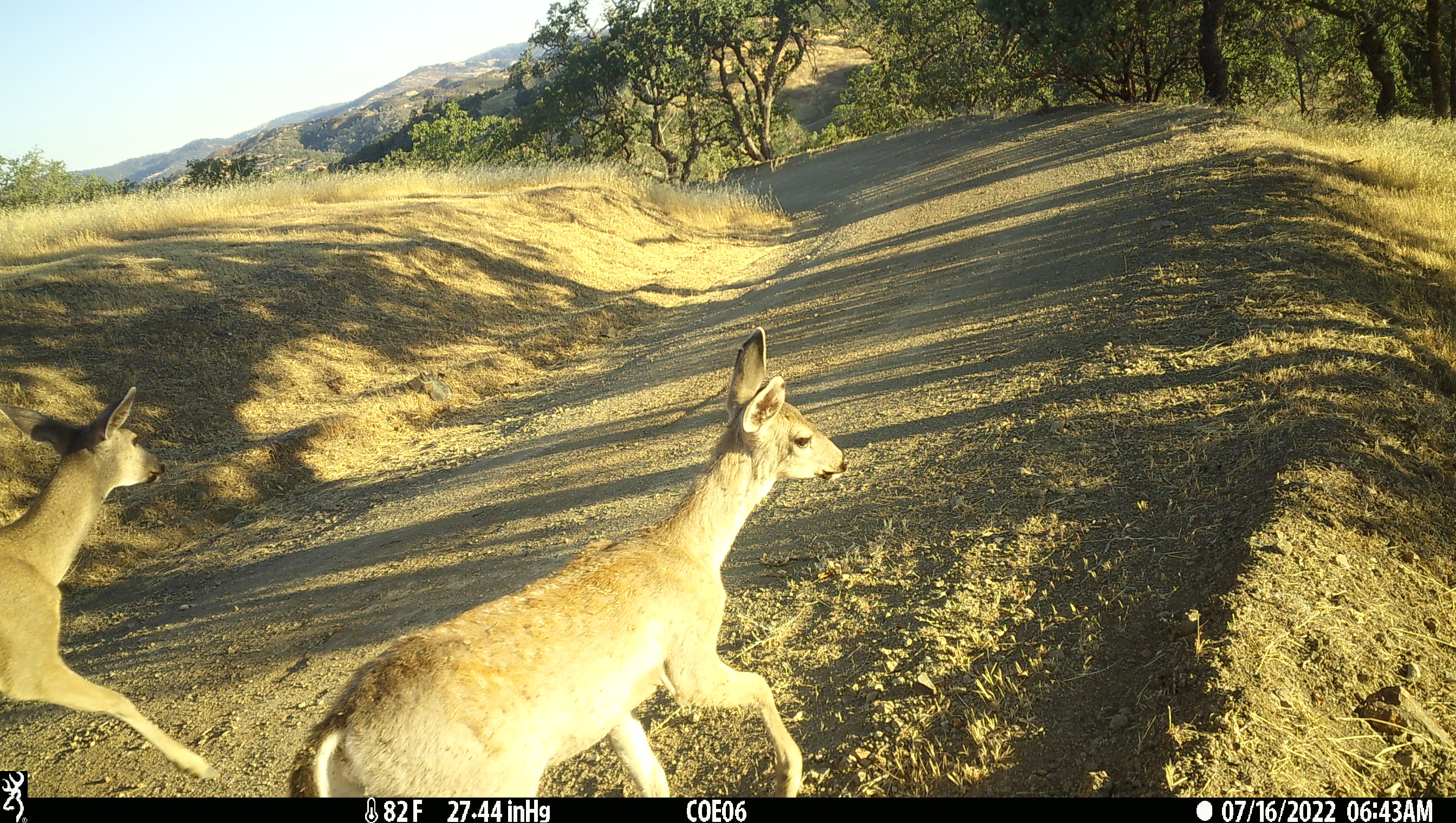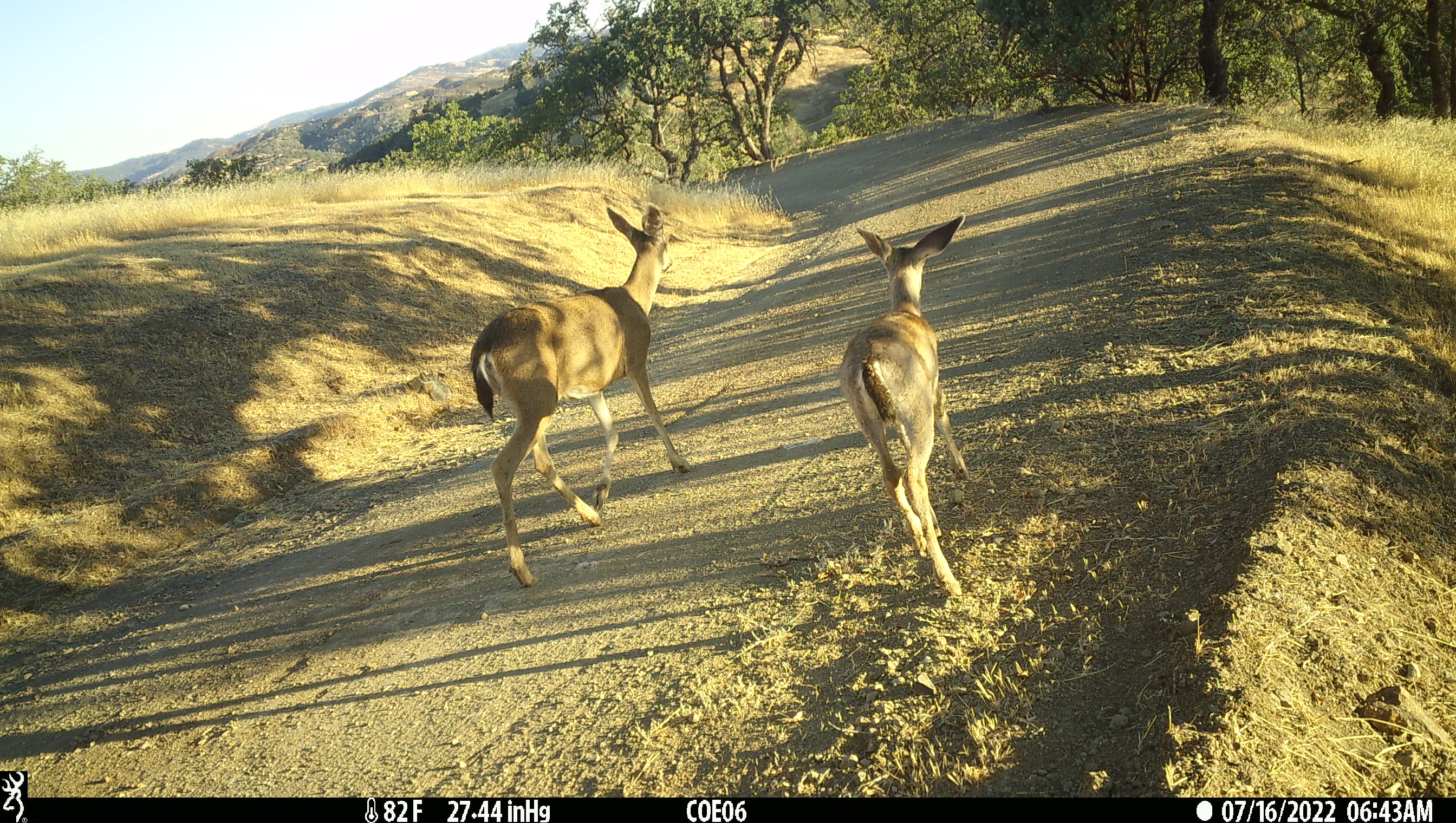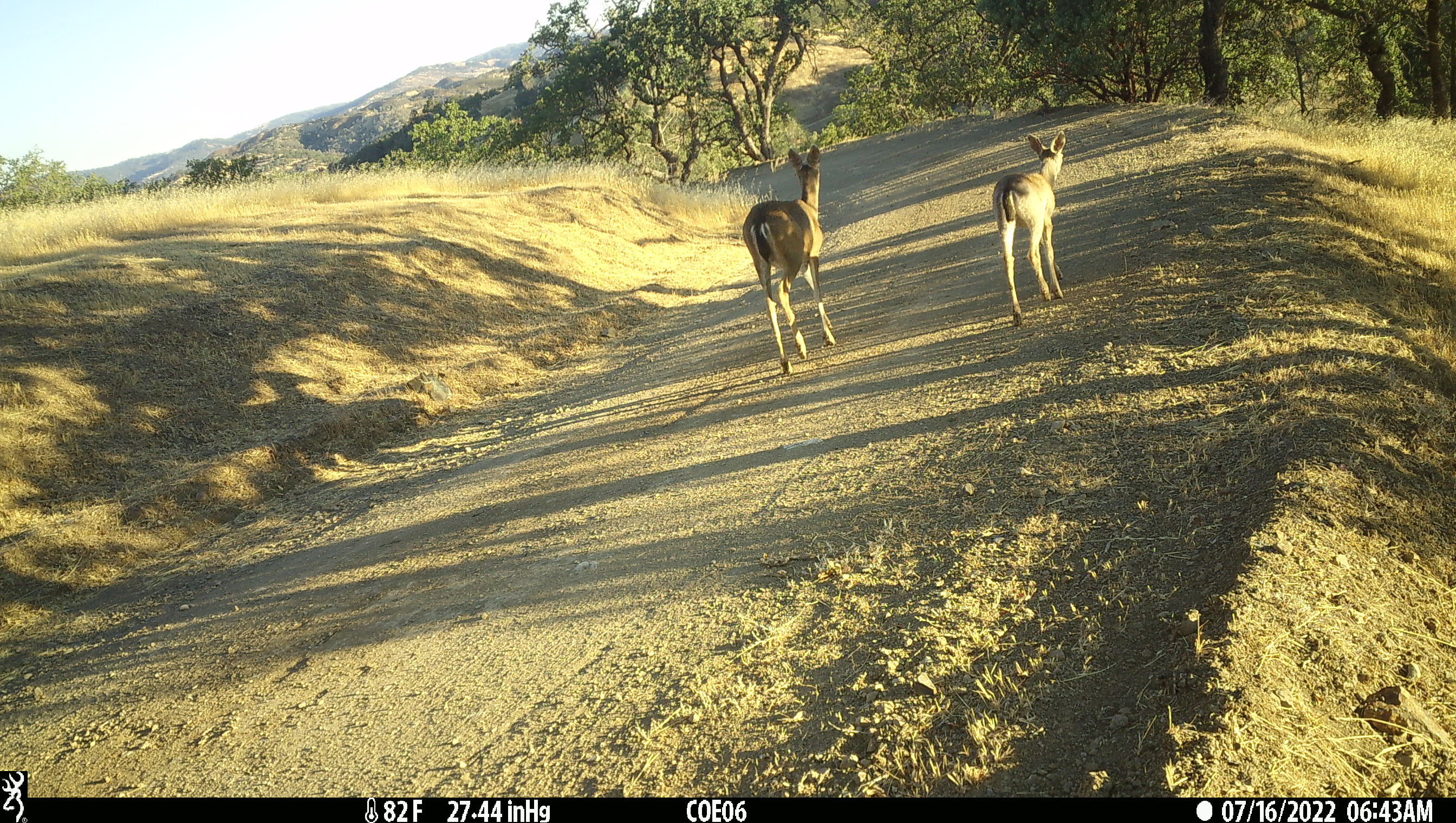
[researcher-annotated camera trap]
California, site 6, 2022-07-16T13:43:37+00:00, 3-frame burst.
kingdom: Animalia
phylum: Chordata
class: Mammalia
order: Artiodactyla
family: Cervidae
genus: Odocoileus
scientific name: Odocoileus hemionus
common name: mule deer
Mule deer (Odocoileus hemionus).